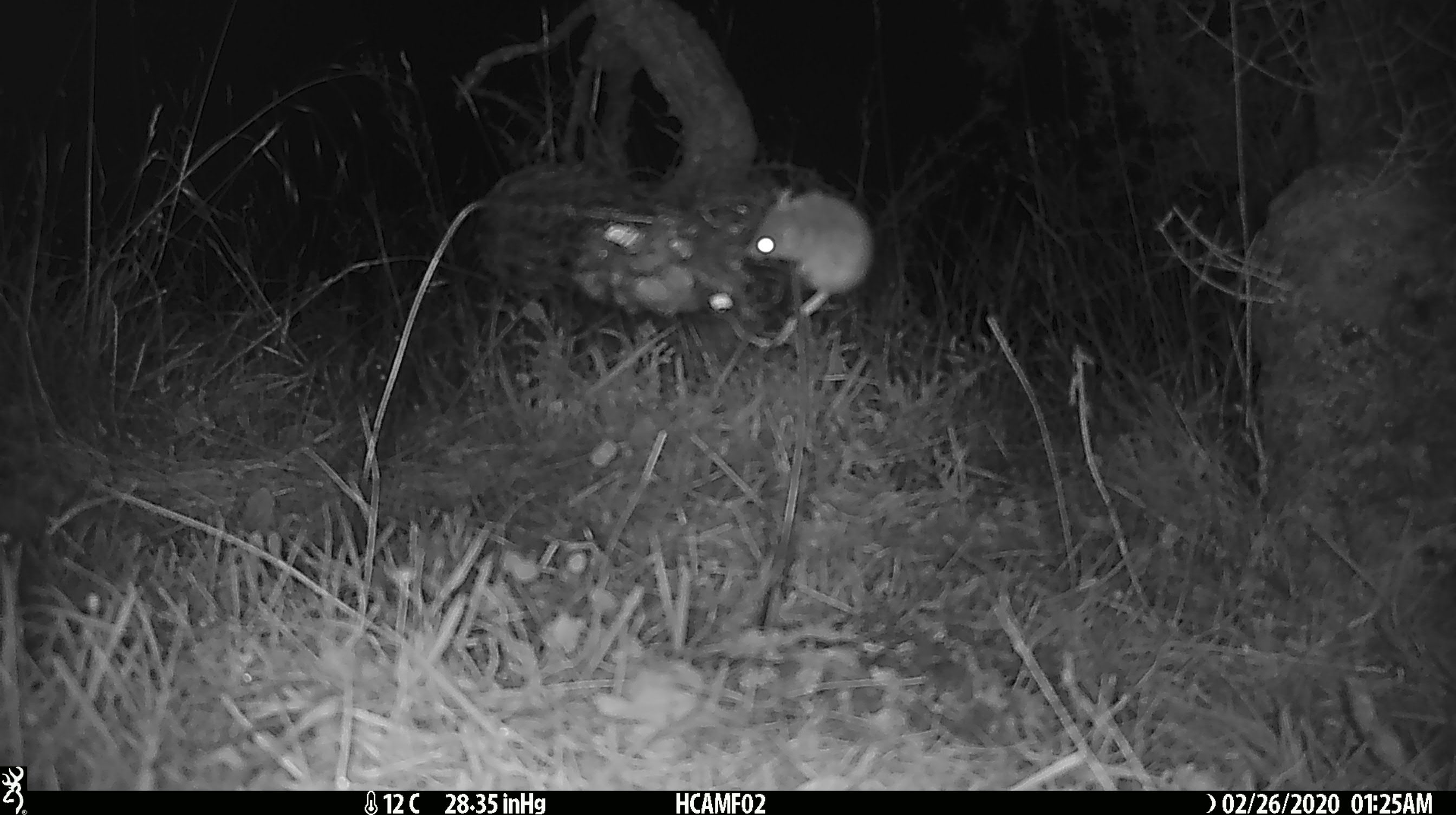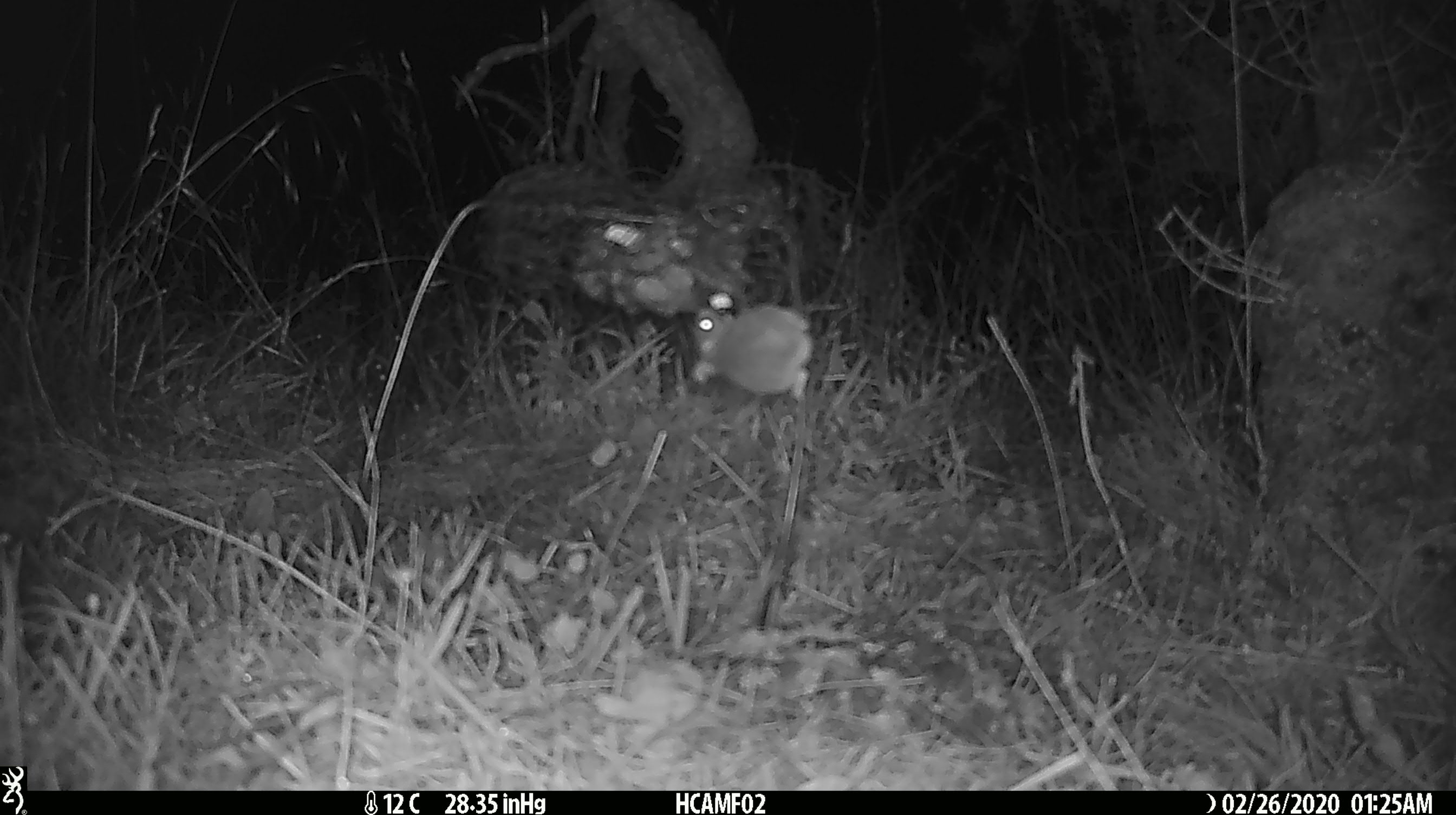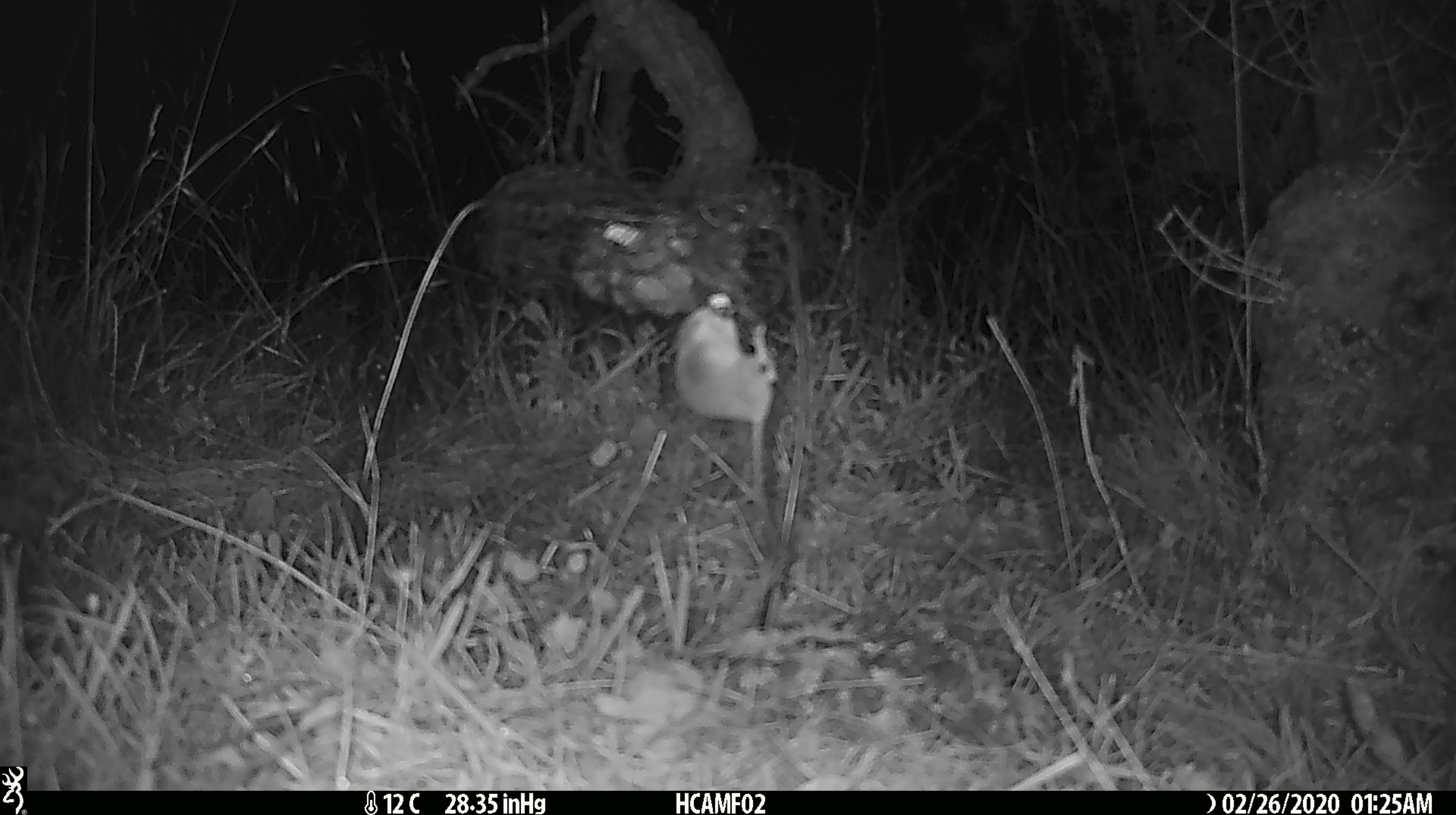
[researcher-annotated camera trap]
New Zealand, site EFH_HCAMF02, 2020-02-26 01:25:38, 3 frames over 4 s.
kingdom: Animalia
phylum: Chordata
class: Mammalia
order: Rodentia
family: Muridae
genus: Mus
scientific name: Mus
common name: mouse